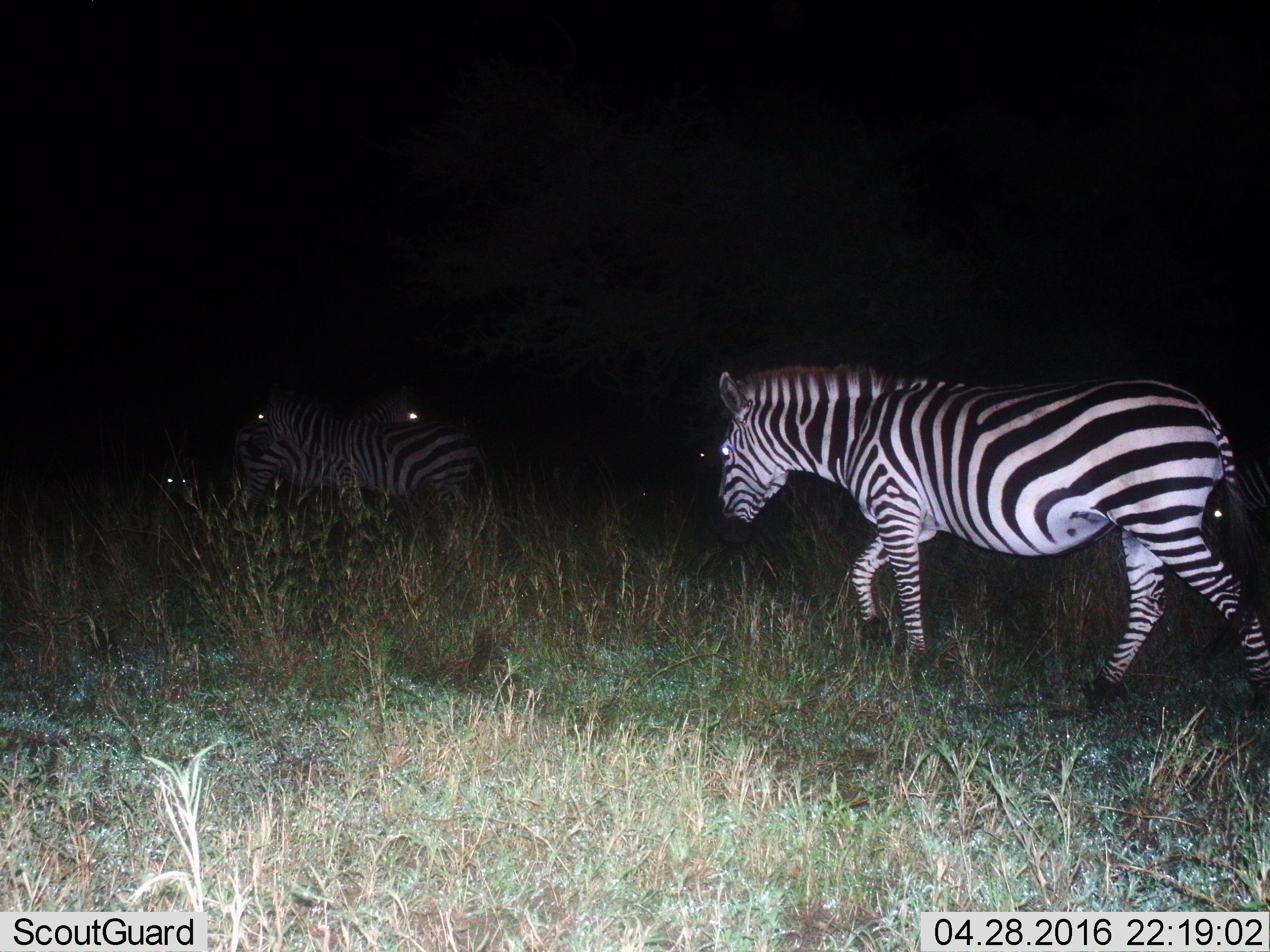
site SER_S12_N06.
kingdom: Animalia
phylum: Chordata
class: Mammalia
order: Perissodactyla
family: Equidae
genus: Equus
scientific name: Equus quagga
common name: plains zebra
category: zebraplains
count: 5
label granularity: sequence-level